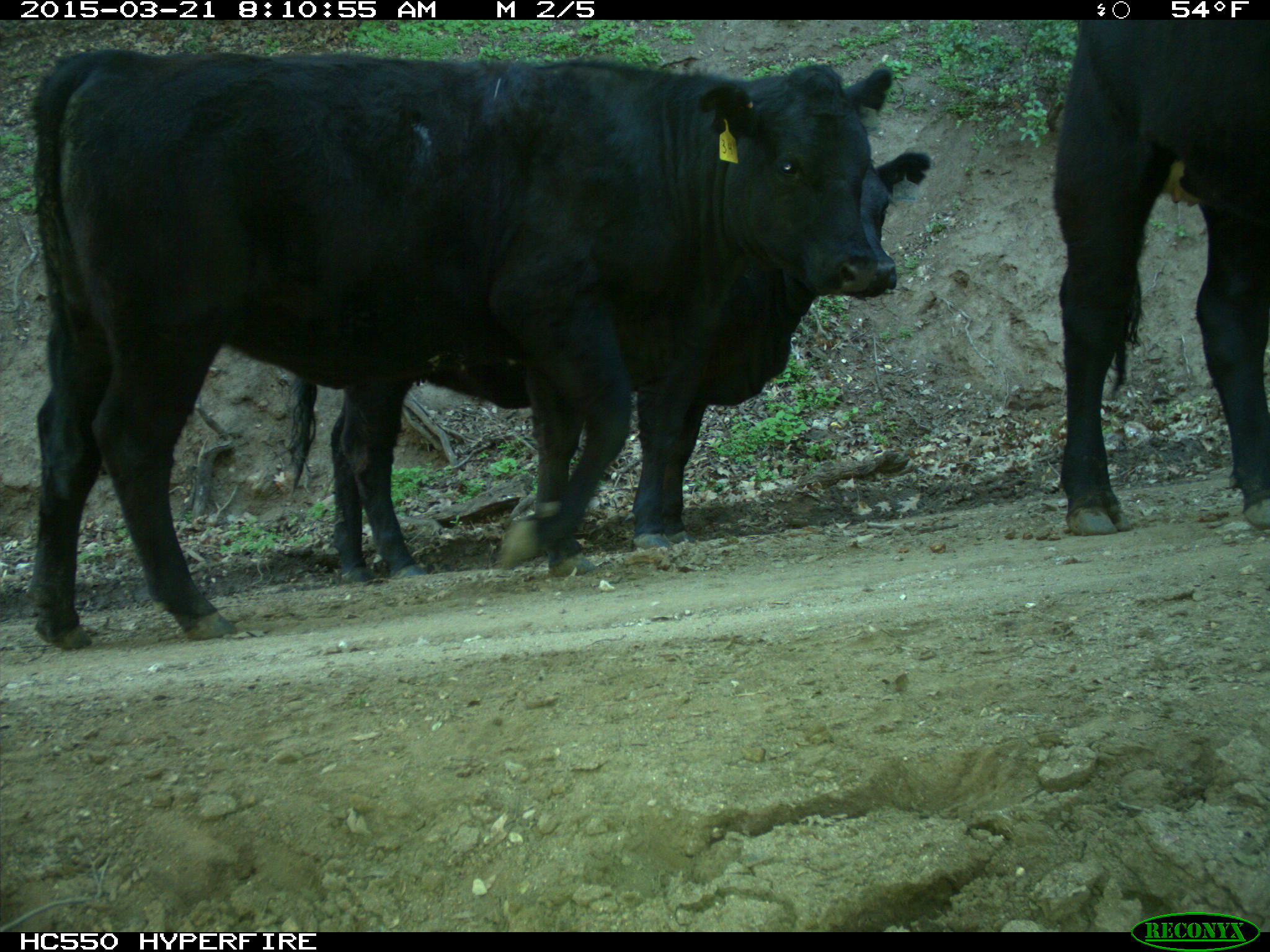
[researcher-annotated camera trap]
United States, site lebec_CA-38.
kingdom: Animalia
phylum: Chordata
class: Mammalia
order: Artiodactyla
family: Bovidae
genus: Bos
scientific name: Bos taurus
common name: domestic cow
Bos taurus (domestic cow).